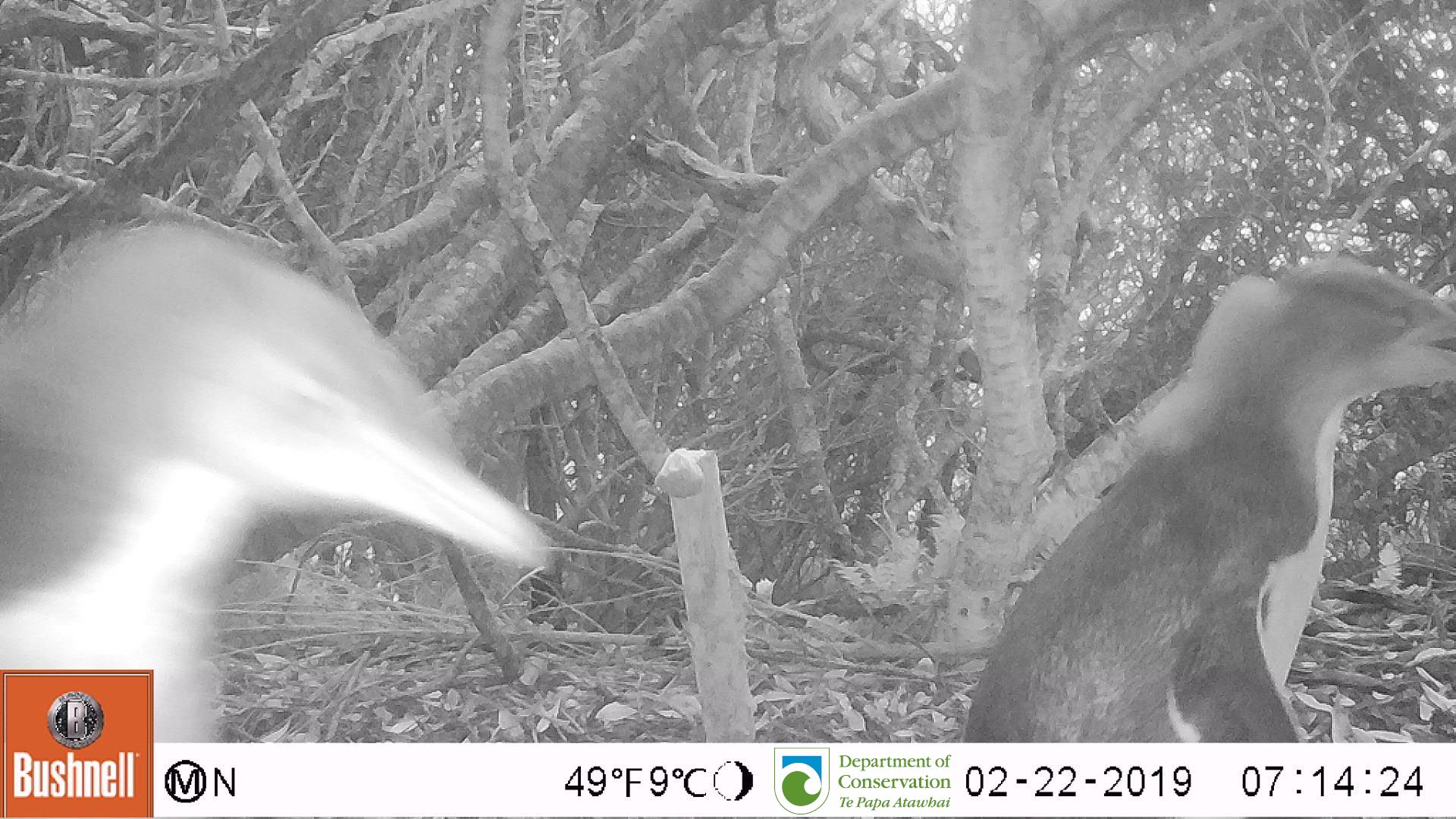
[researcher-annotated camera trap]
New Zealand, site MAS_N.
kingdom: Animalia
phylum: Chordata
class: Aves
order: Sphenisciformes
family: Spheniscidae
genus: Megadyptes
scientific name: Megadyptes antipodes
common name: yellow-eyed penguin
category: yellow eyed penguin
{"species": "yellow eyed penguin (yellow-eyed penguin) (Megadyptes antipodes)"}